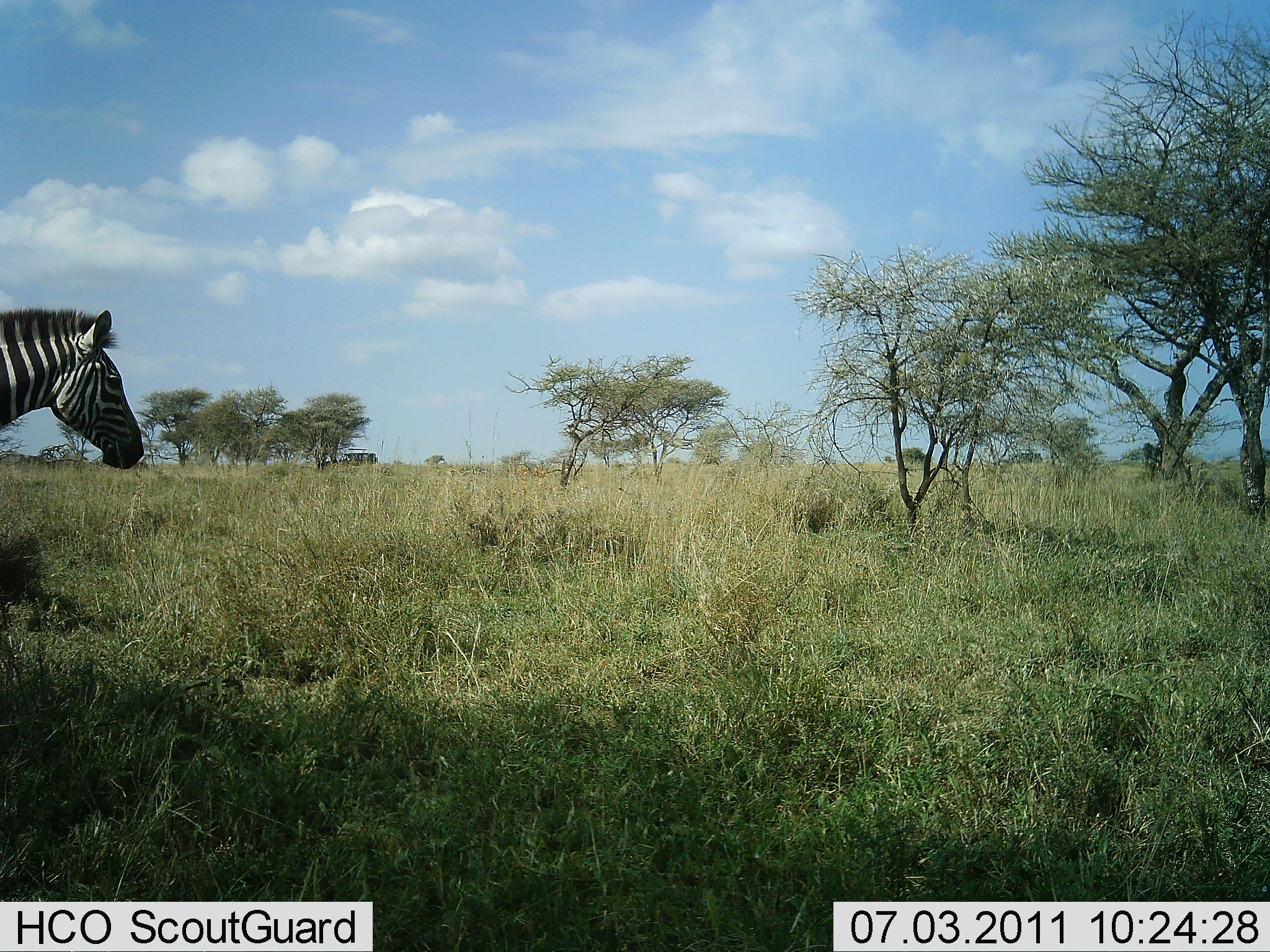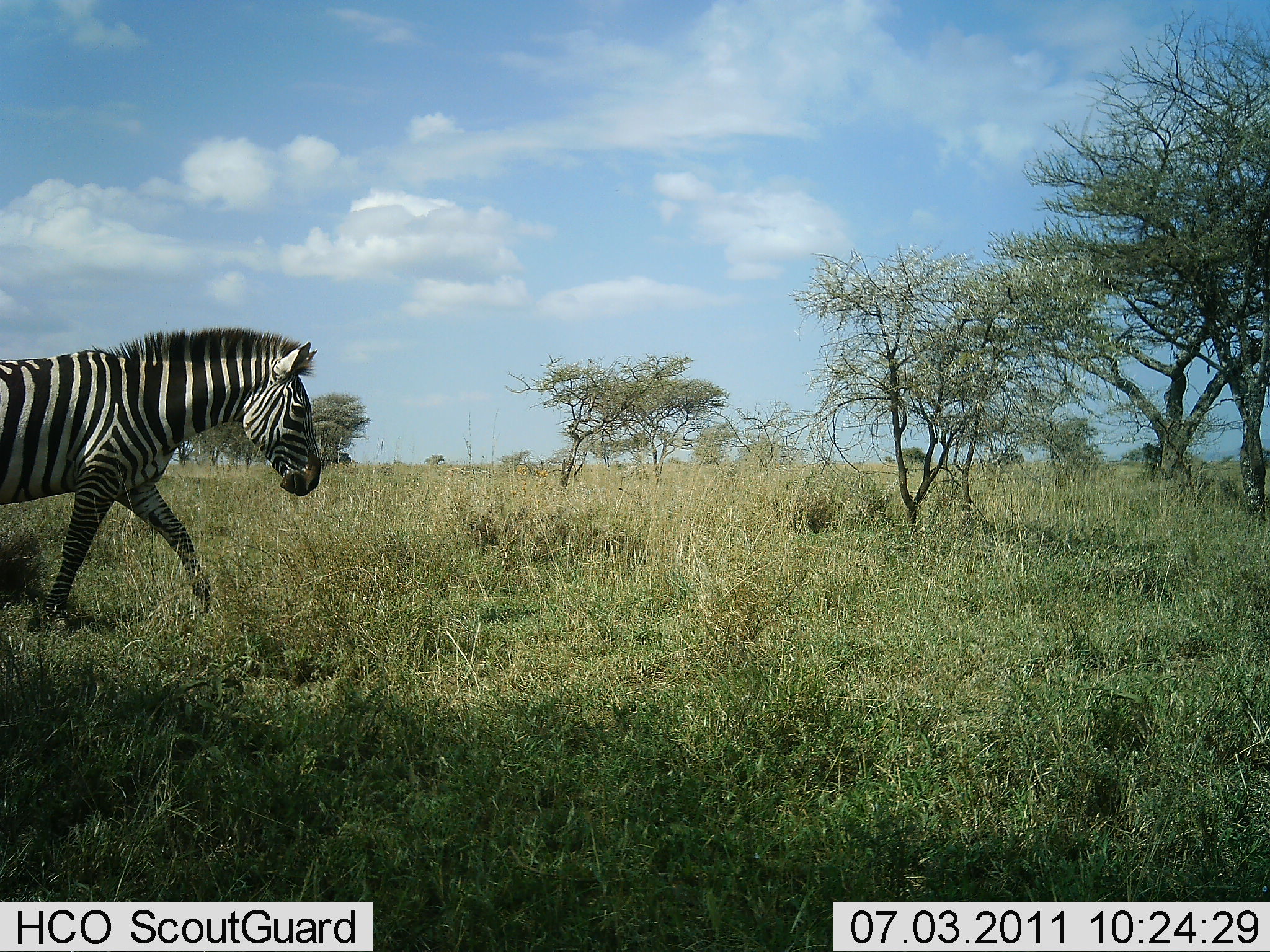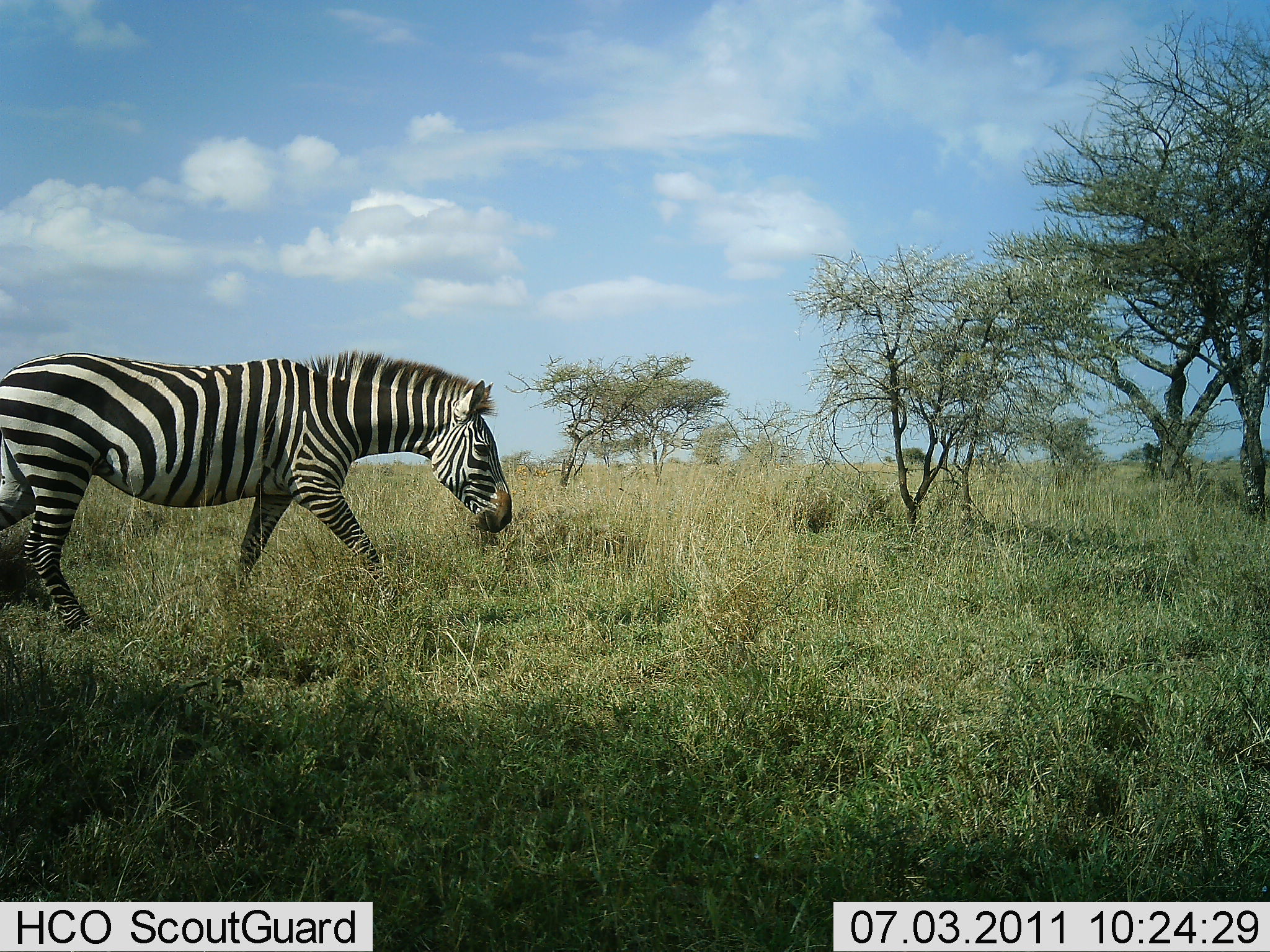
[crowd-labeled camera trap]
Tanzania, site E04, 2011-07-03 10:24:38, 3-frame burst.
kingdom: Animalia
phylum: Chordata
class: Mammalia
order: Perissodactyla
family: Equidae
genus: Equus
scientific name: Equus quagga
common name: plains zebra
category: zebra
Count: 1.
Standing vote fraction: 7%.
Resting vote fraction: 0%.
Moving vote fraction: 93%.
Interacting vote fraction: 0%.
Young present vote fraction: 0%.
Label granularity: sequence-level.